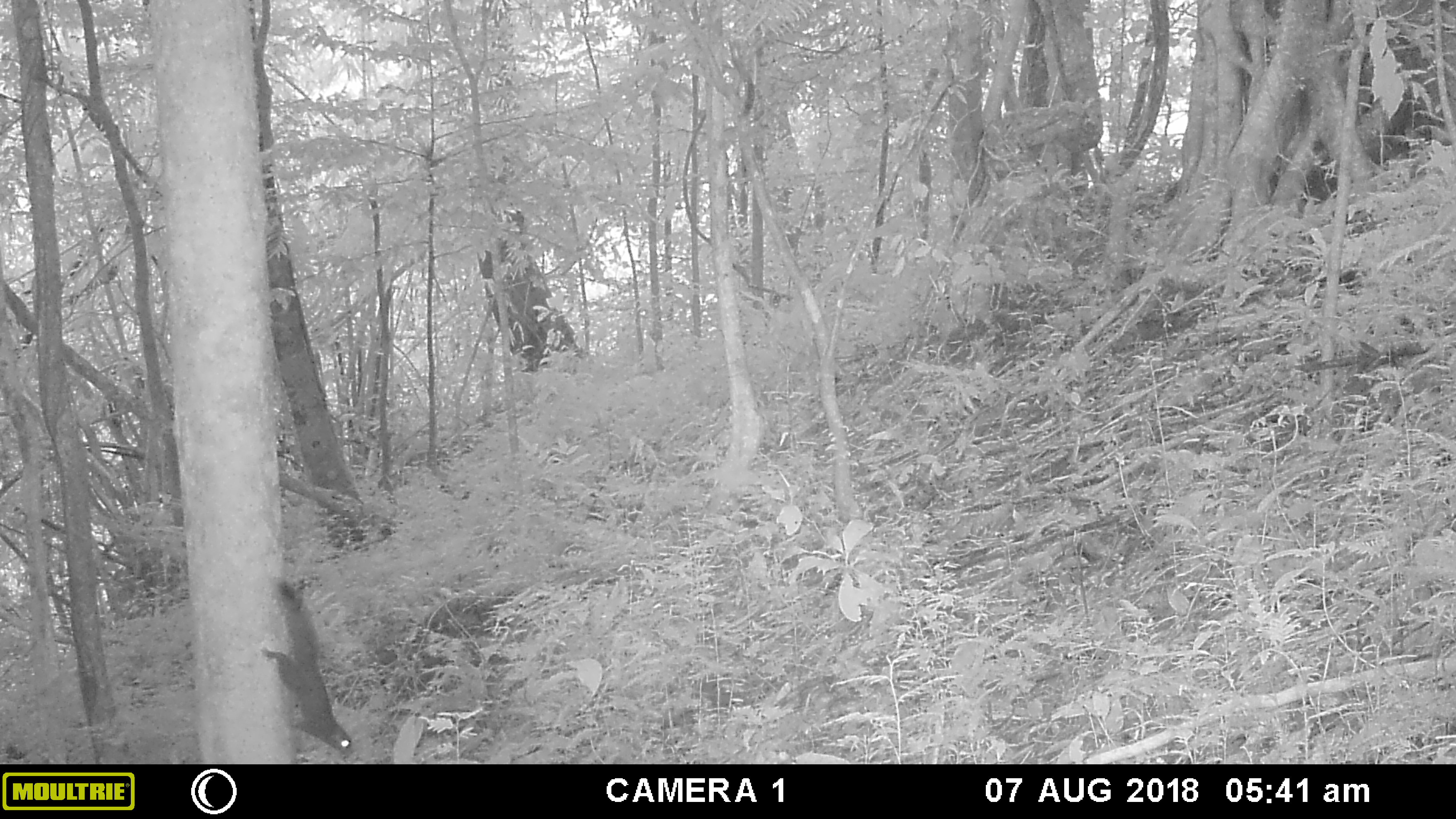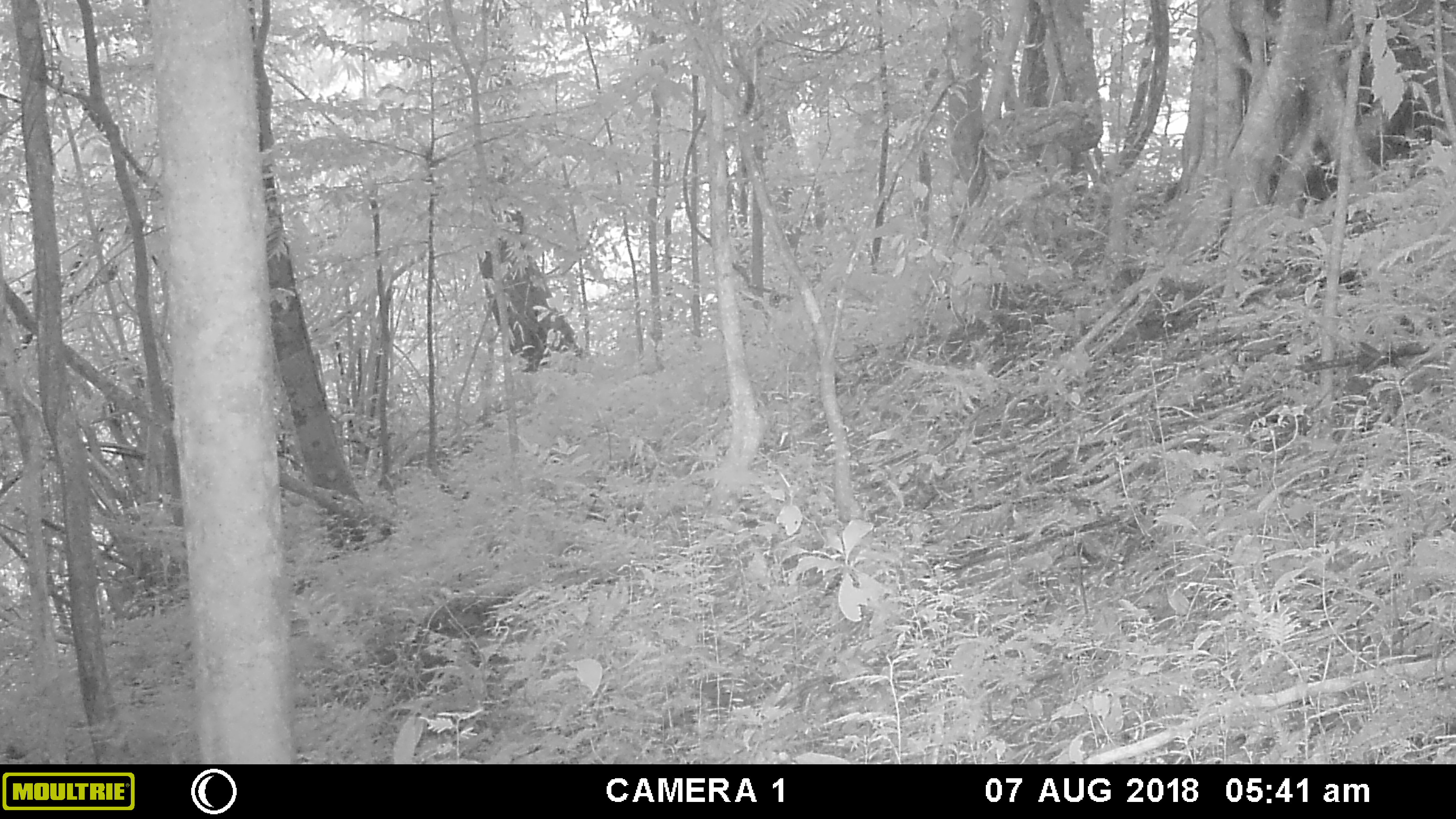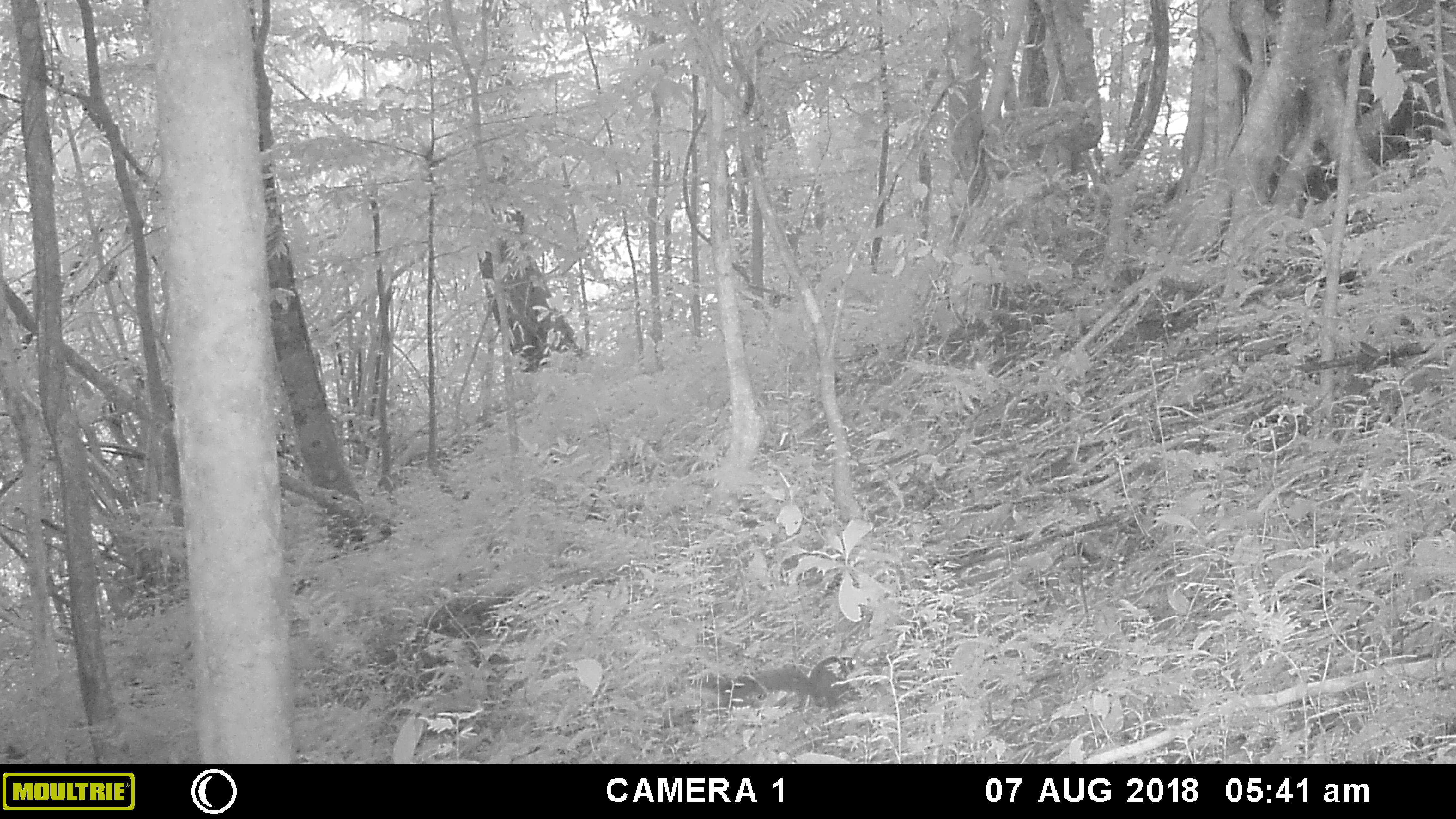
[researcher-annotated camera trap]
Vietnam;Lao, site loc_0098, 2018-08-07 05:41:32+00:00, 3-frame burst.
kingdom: Animalia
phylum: Chordata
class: Mammalia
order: Rodentia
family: Sciuridae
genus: Callosciurus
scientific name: Callosciurus erythraeus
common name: pallas's squirrel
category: pallass squirrel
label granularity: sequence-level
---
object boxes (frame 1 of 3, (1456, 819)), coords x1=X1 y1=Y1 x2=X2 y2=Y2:
pallass squirrel: x1=263 y1=582 x2=351 y2=757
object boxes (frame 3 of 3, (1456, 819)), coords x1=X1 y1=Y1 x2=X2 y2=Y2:
pallass squirrel: x1=689 y1=657 x2=861 y2=710